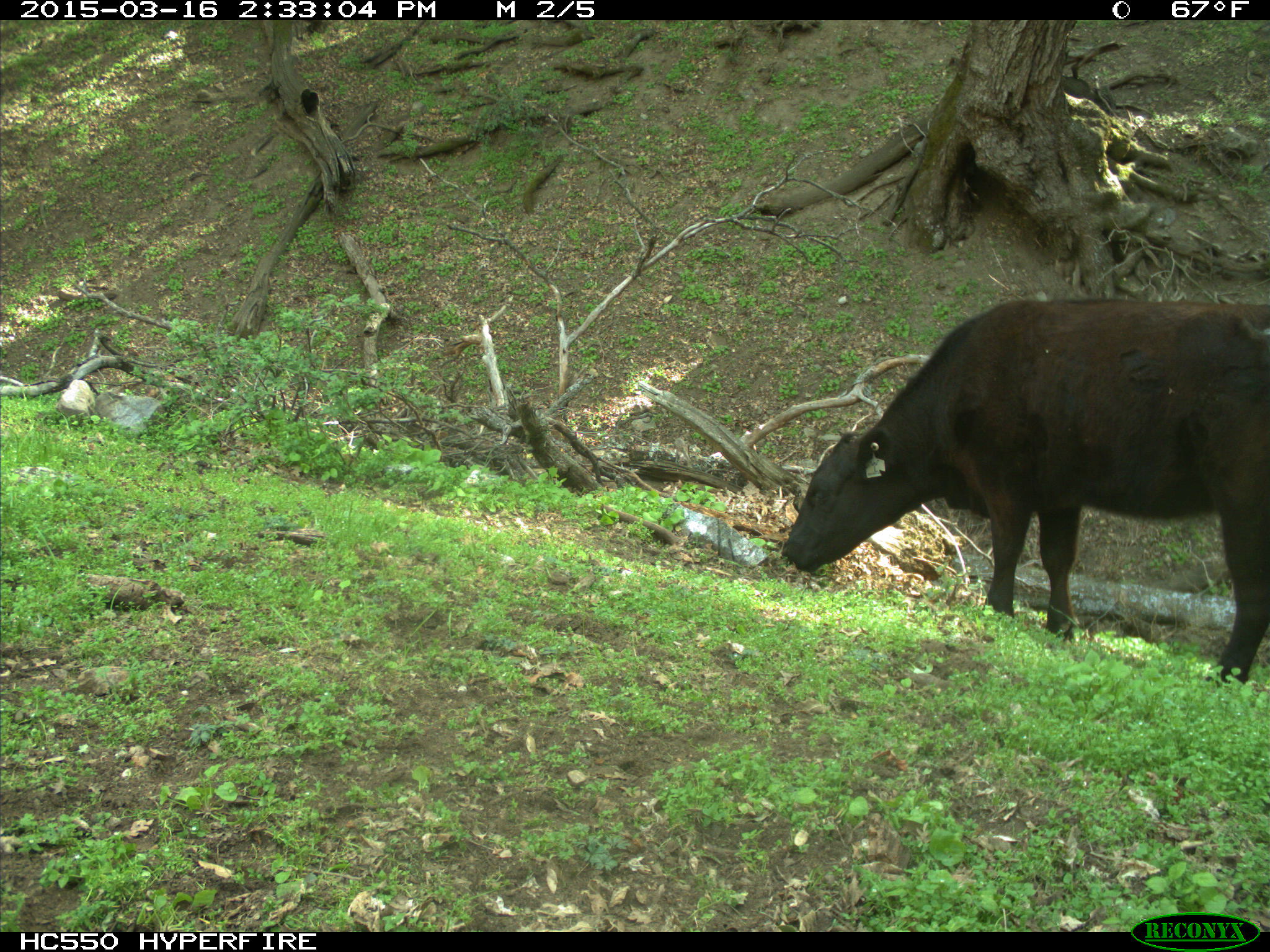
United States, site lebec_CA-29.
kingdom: Animalia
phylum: Chordata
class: Mammalia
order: Artiodactyla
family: Bovidae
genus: Bos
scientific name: Bos taurus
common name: domestic cow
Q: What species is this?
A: Bos taurus (domestic cow).